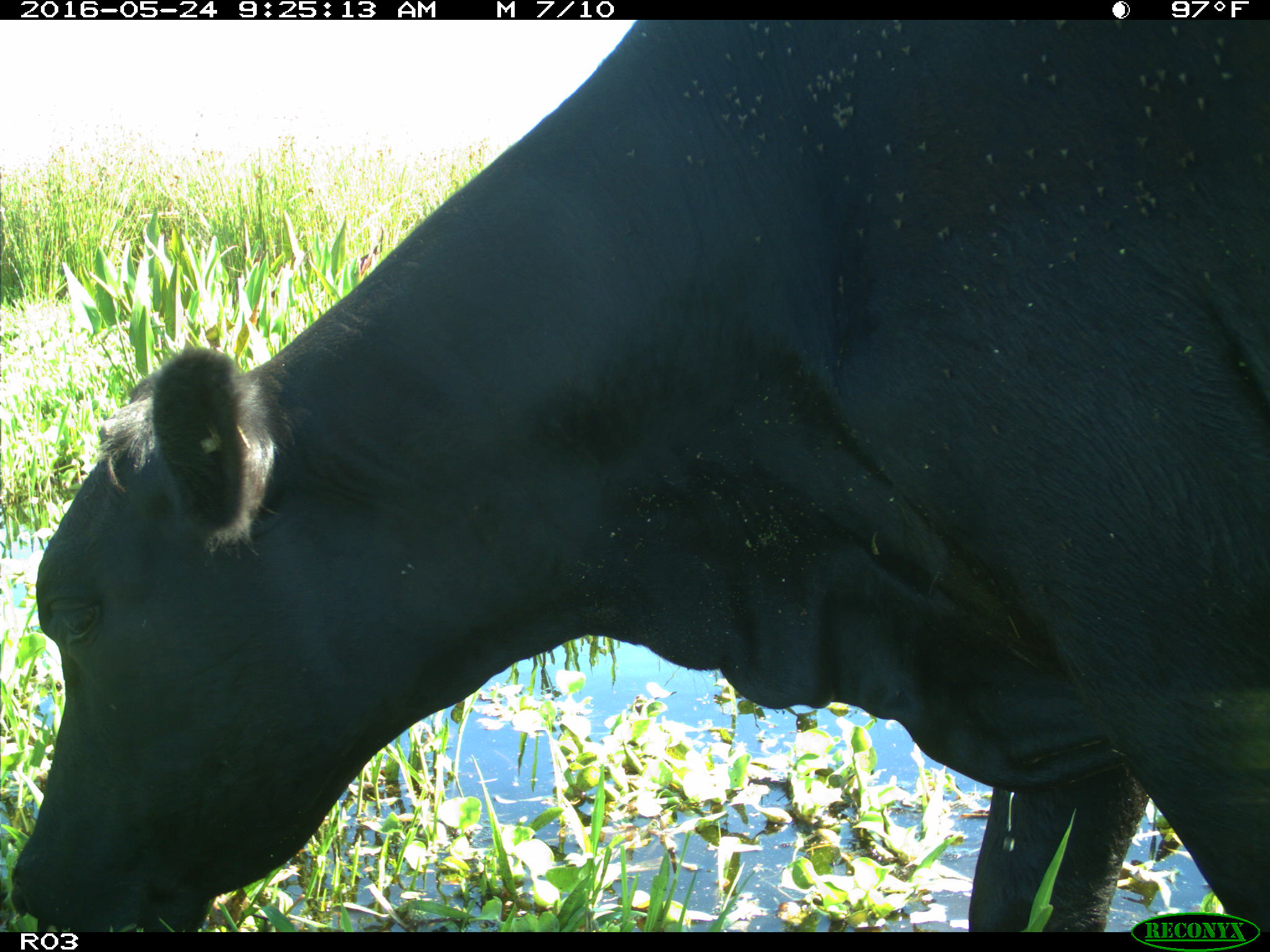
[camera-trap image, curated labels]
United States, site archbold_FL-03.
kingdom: Animalia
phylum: Chordata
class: Mammalia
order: Artiodactyla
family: Bovidae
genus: Bos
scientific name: Bos taurus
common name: domestic cow